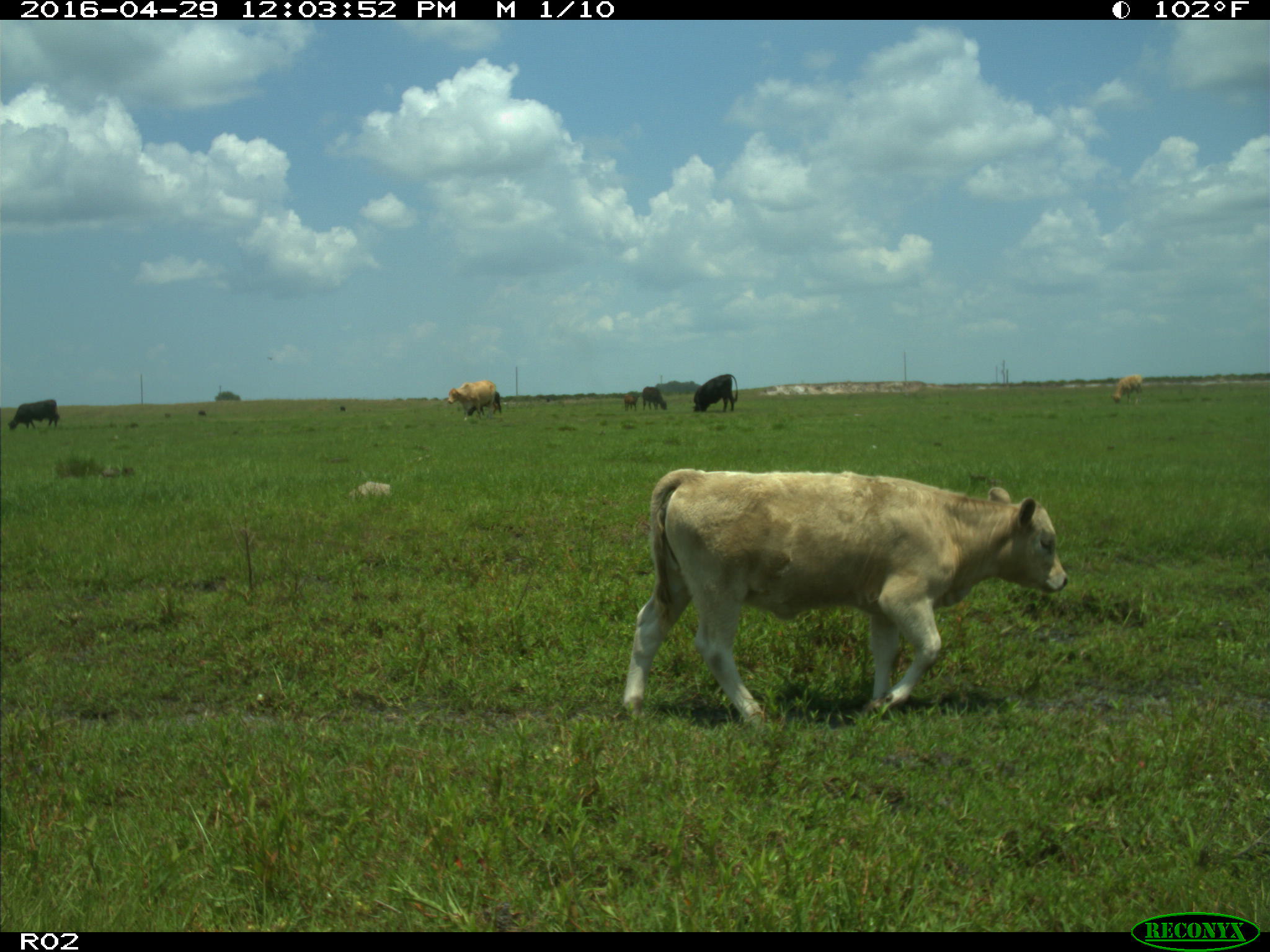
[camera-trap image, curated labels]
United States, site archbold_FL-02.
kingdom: Animalia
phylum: Chordata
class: Mammalia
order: Artiodactyla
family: Bovidae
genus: Bos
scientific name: Bos taurus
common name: domestic cow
Bos taurus (domestic cow).